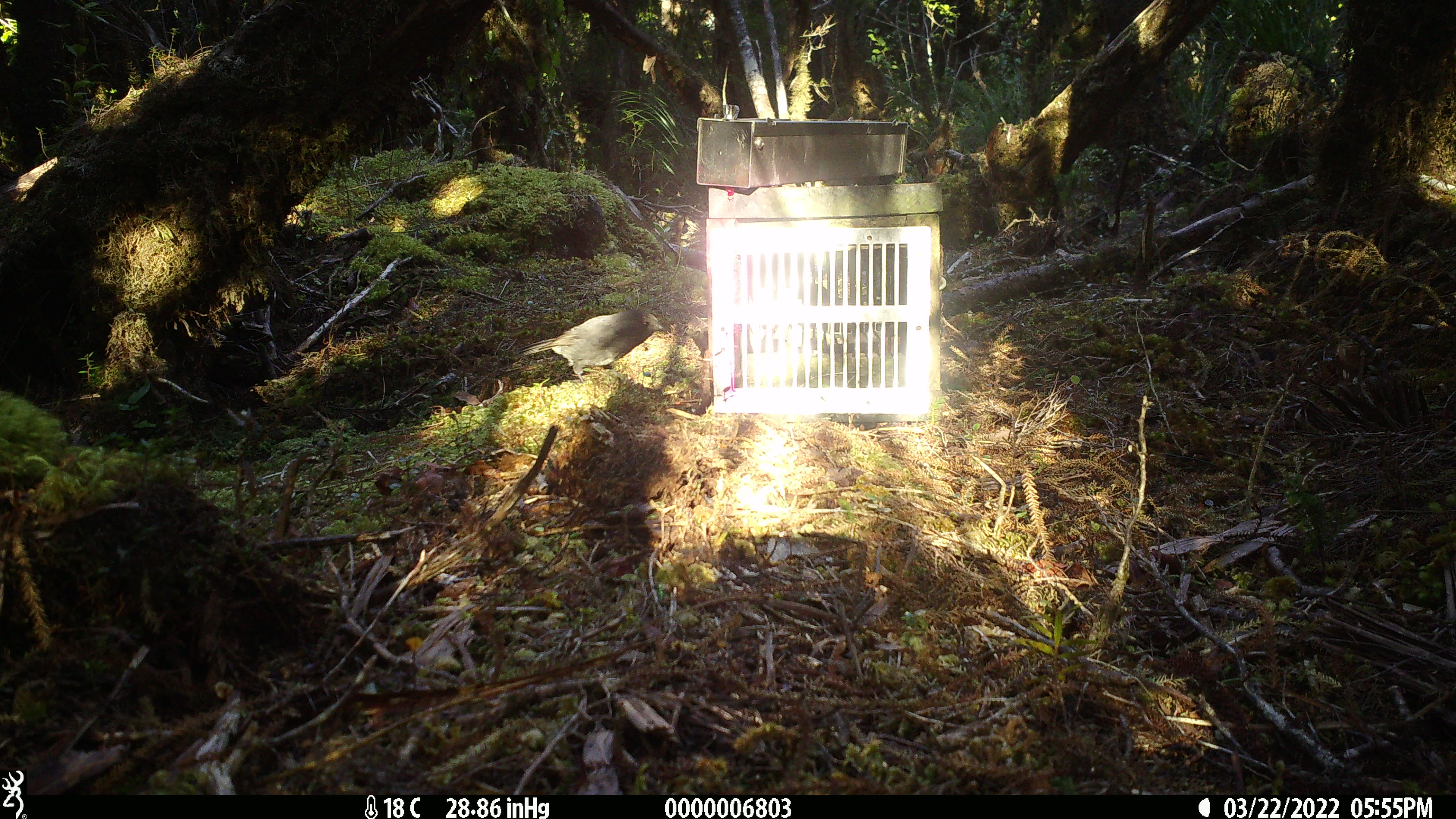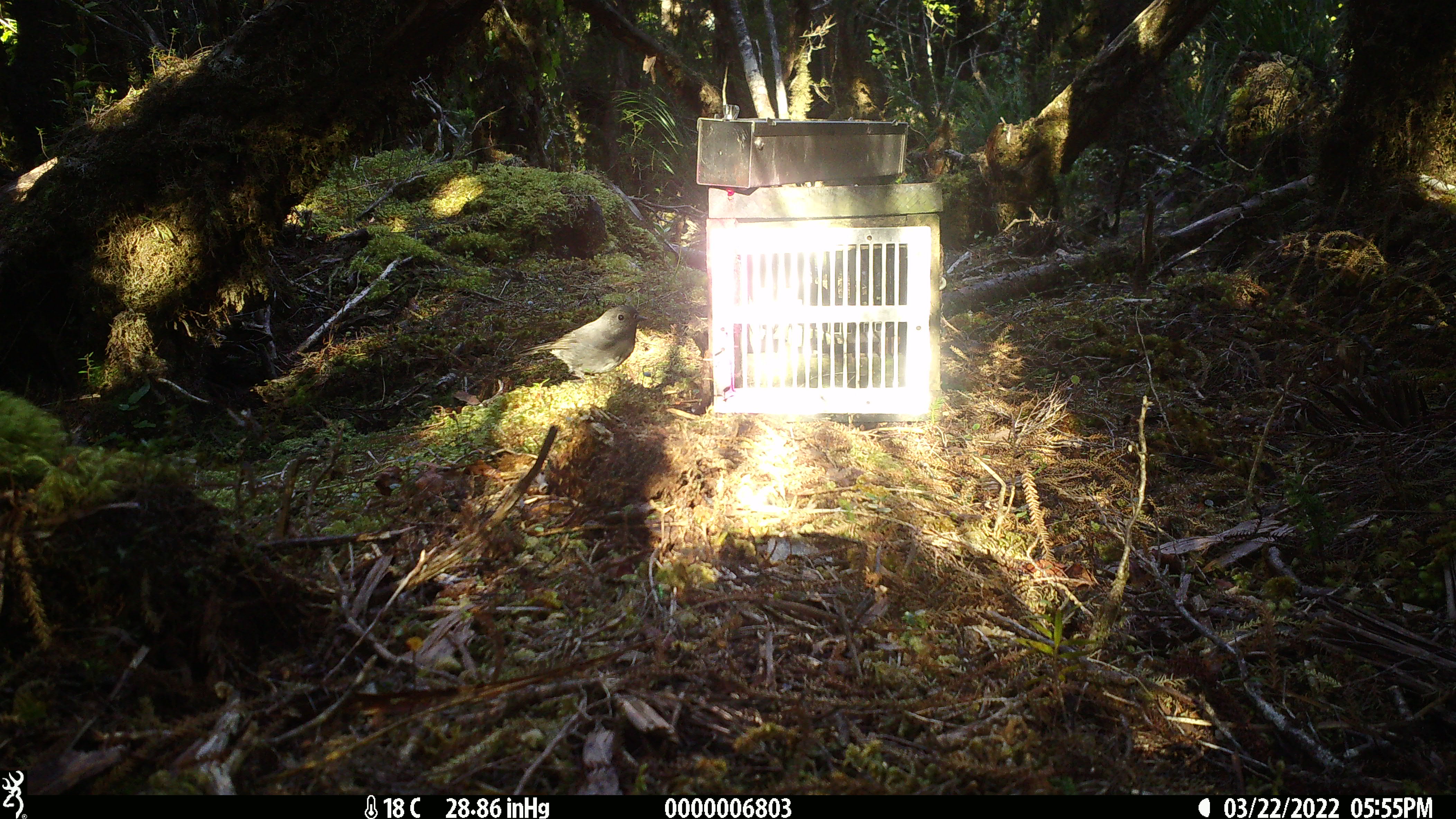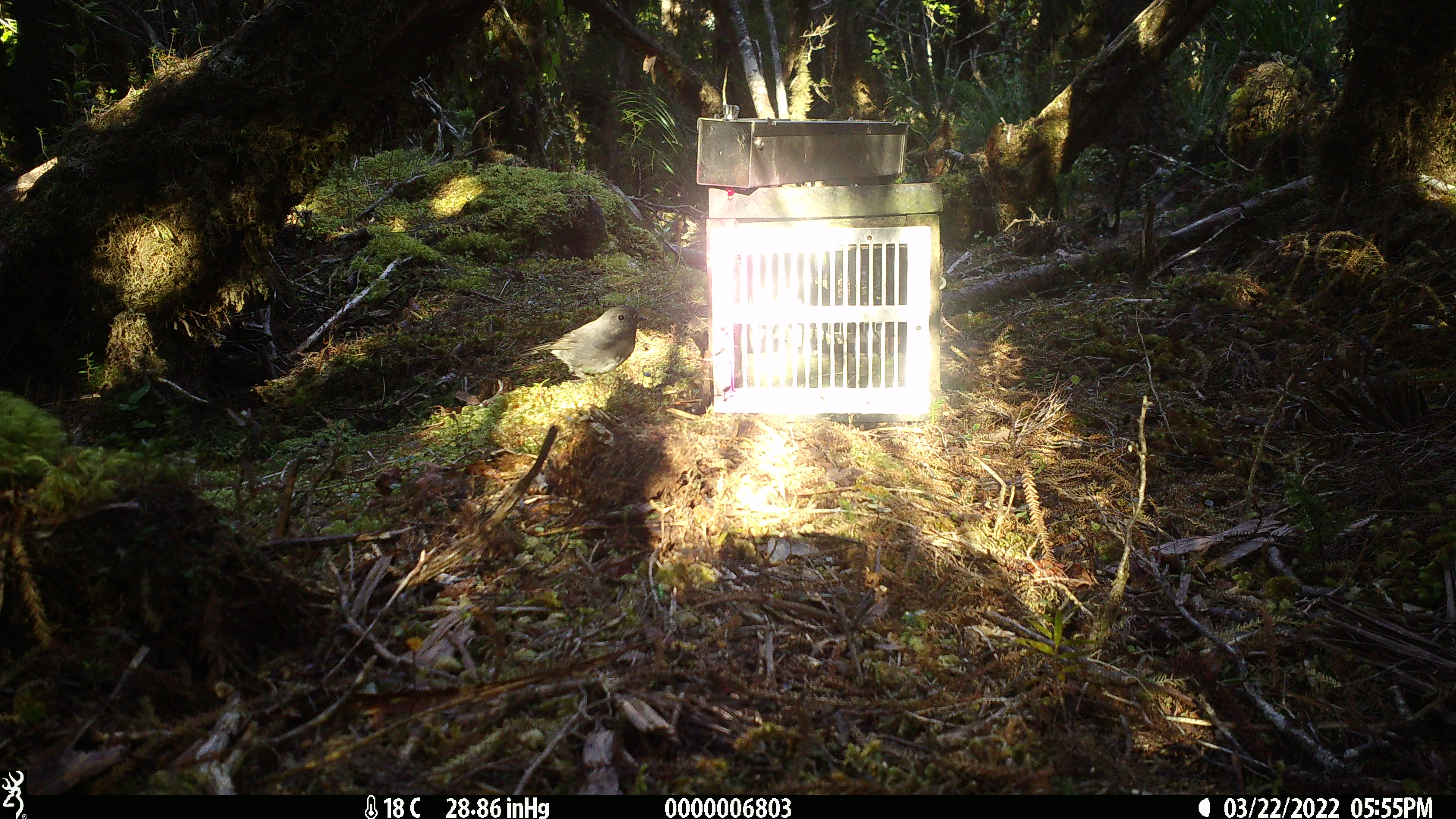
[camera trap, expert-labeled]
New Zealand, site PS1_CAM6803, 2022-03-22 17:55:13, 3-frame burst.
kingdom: Animalia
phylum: Chordata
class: Aves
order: Passeriformes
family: Petroicidae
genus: Petroica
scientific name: Petroica australis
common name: new zealand robin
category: robin